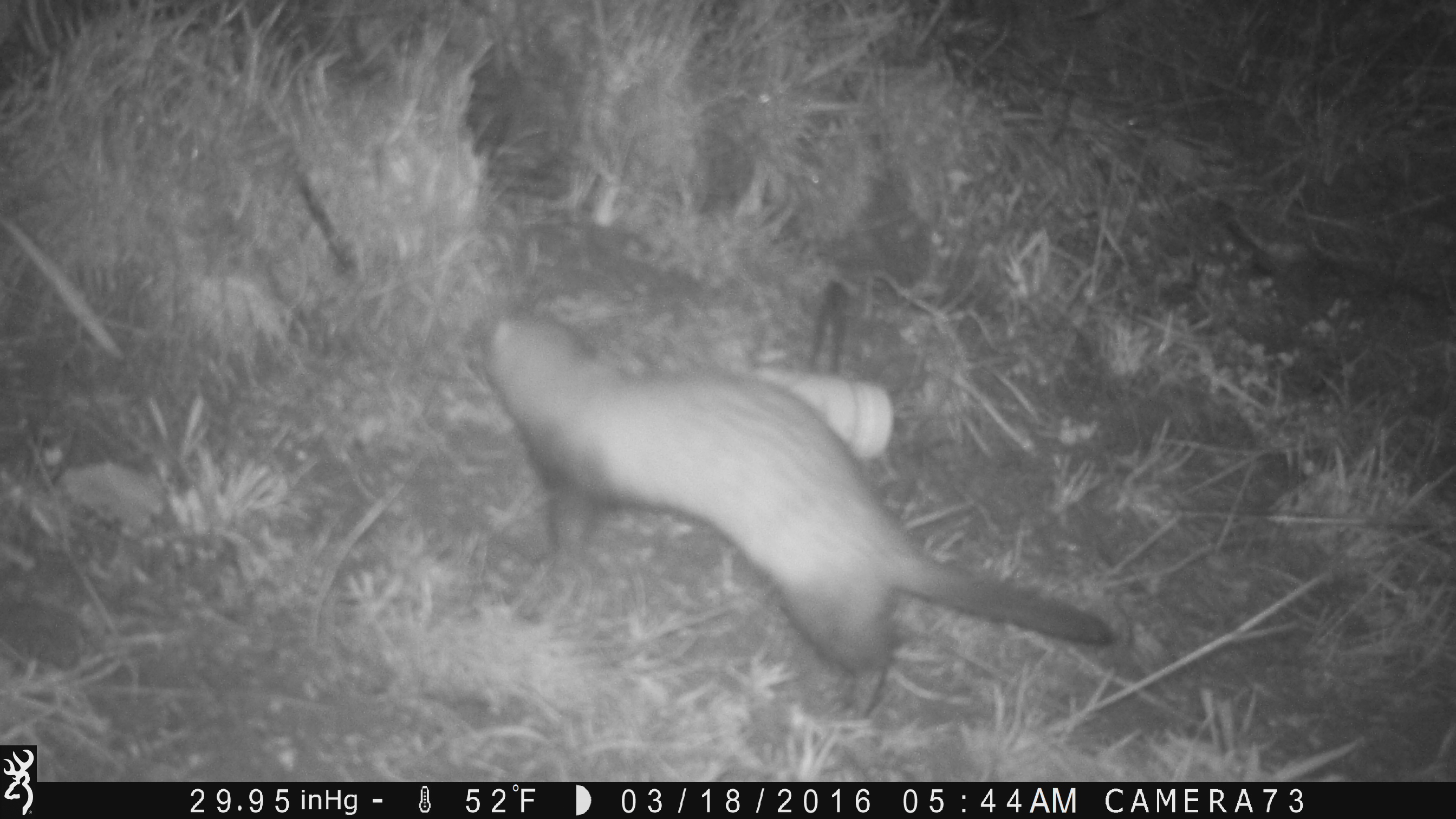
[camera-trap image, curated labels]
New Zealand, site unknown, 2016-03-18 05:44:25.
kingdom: Animalia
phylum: Chordata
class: Mammalia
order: Carnivora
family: Mustelidae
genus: Mustela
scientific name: Mustela furo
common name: ferret